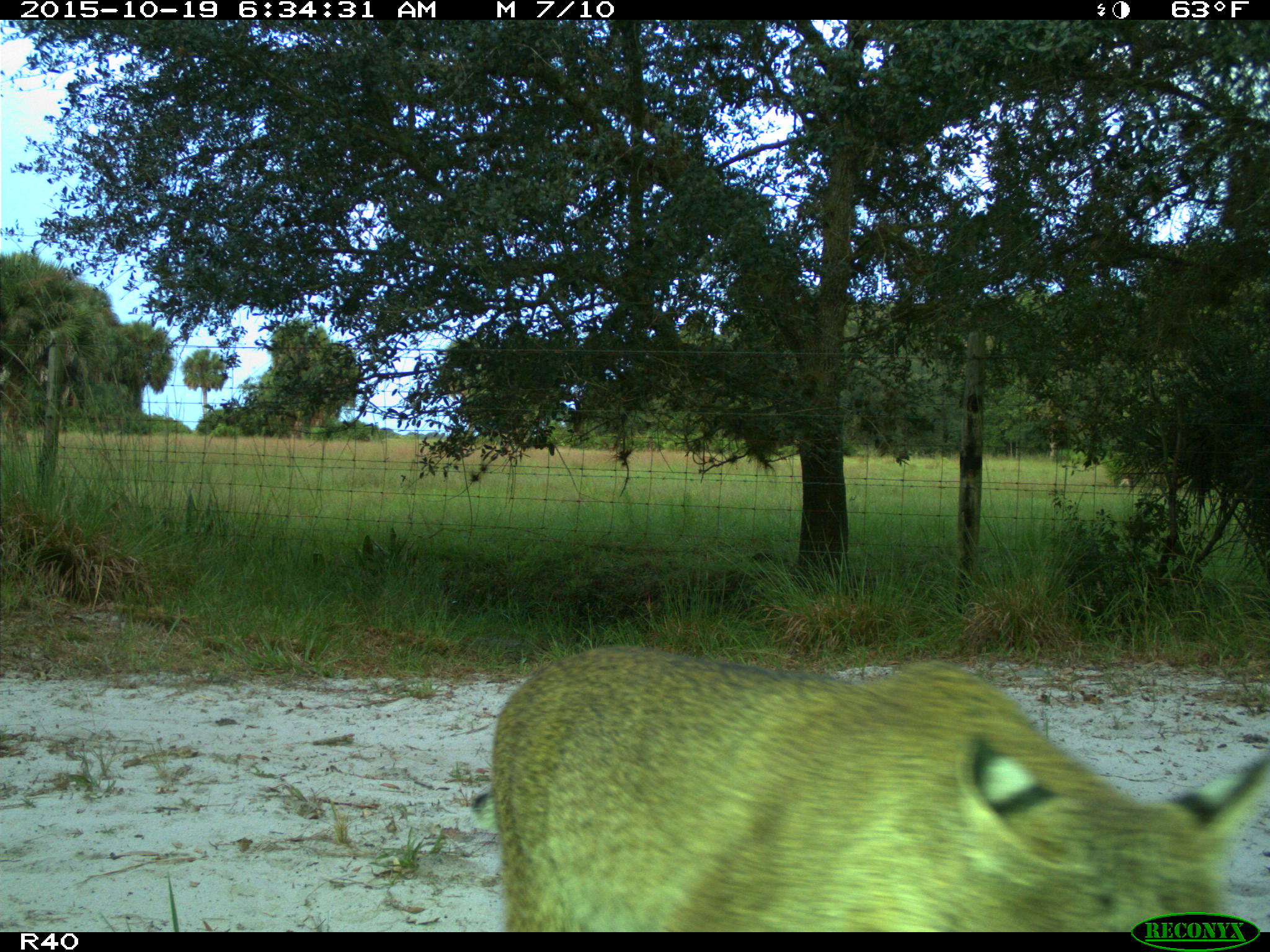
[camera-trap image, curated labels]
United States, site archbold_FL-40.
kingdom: Animalia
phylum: Chordata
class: Mammalia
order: Carnivora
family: Felidae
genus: Lynx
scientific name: Lynx rufus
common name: bobcat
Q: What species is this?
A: Lynx rufus (bobcat).